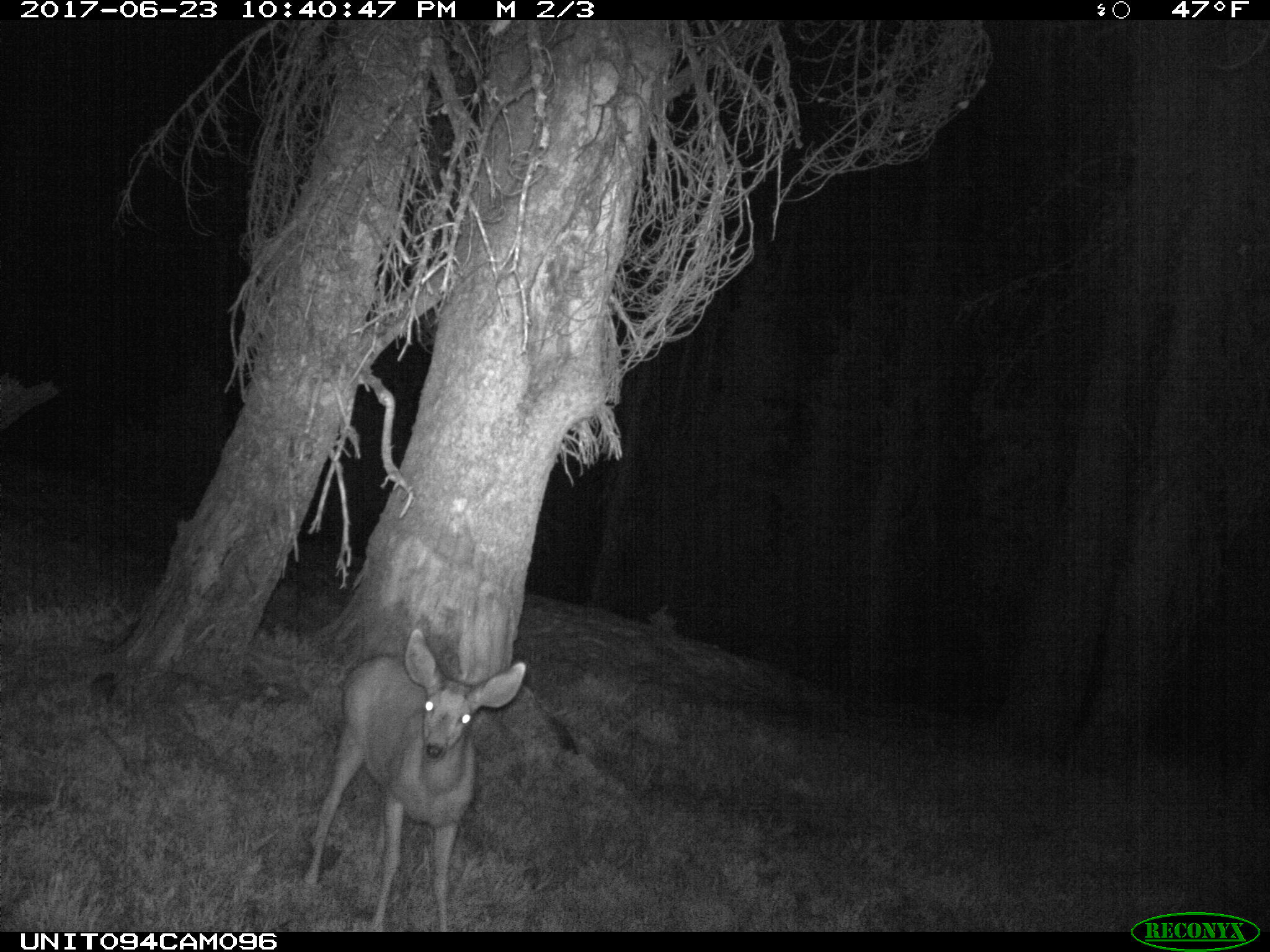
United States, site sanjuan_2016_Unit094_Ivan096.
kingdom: Animalia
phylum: Chordata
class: Mammalia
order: Artiodactyla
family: Cervidae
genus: Odocoileus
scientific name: Odocoileus hemionus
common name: mule deer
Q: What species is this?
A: Odocoileus hemionus (mule deer).